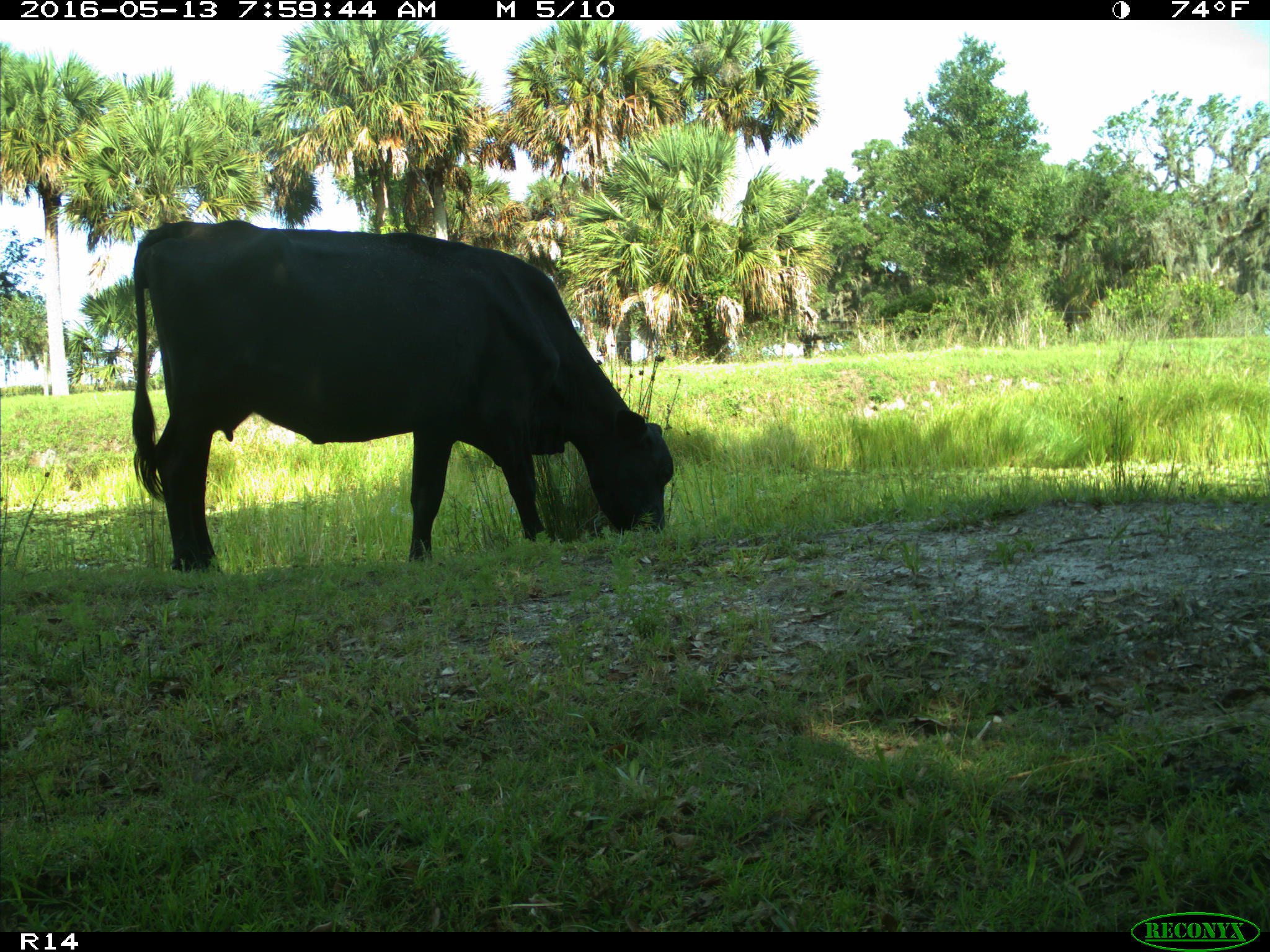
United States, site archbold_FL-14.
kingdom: Animalia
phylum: Chordata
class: Mammalia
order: Artiodactyla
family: Bovidae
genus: Bos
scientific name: Bos taurus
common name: domestic cow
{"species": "Bos taurus (domestic cow)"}